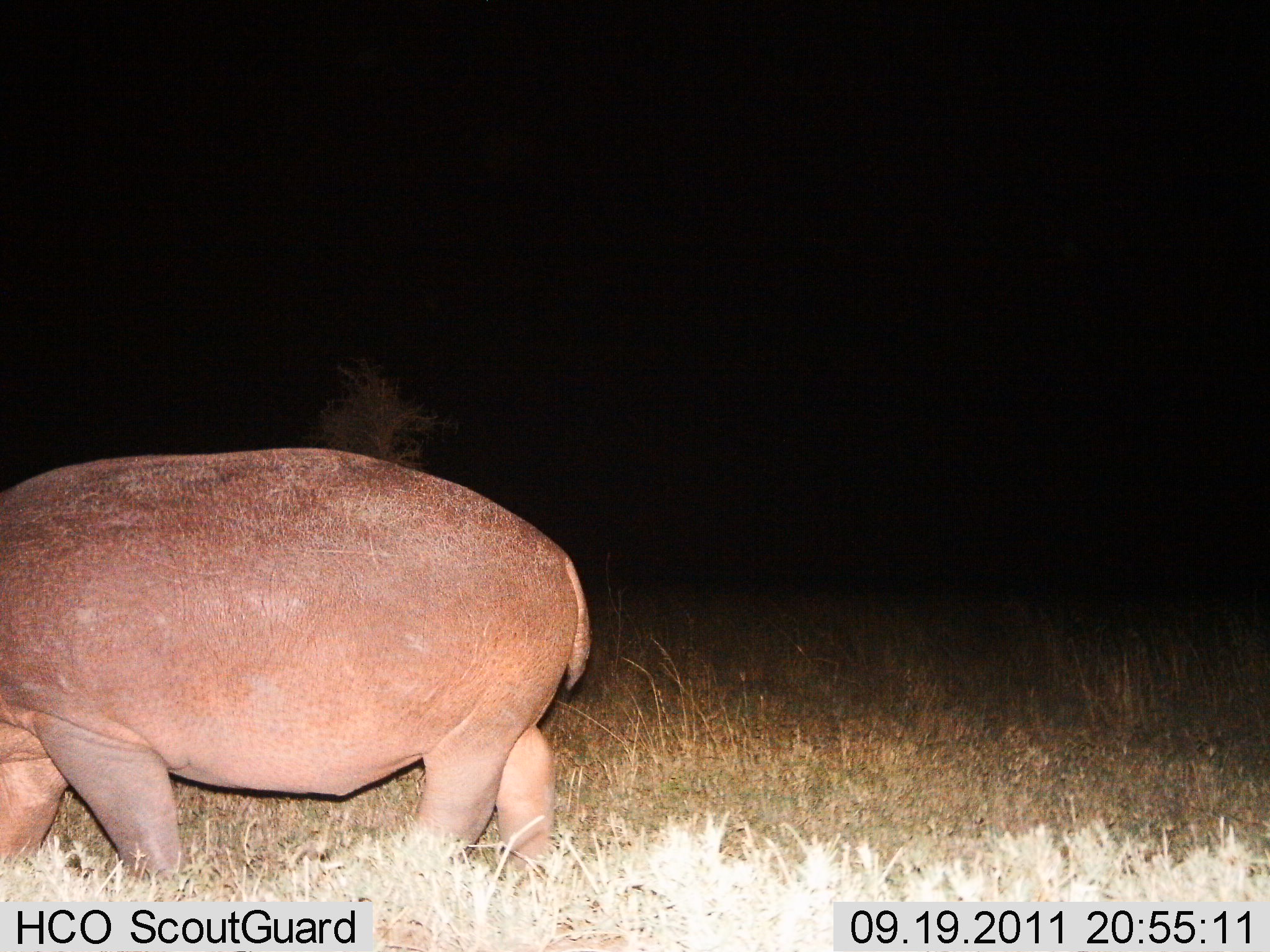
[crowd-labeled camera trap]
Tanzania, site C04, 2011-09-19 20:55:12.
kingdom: Animalia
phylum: Chordata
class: Mammalia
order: Artiodactyla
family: Hippopotamidae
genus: Hippopotamus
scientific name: Hippopotamus amphibius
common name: hippopotamus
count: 1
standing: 5%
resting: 0%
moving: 95%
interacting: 0%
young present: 0%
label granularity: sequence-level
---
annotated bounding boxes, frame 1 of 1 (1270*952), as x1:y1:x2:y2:
animal: 0:444:597:892